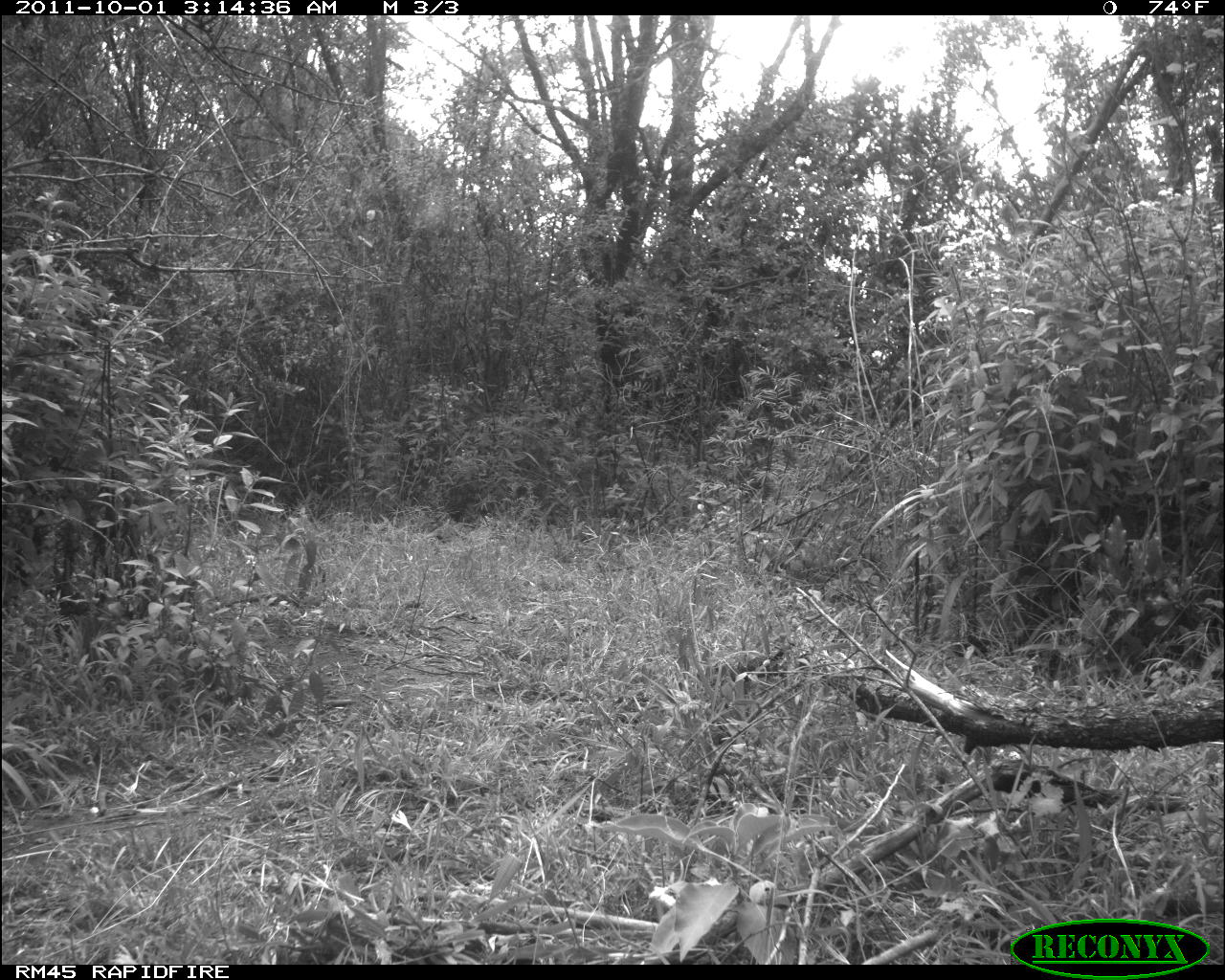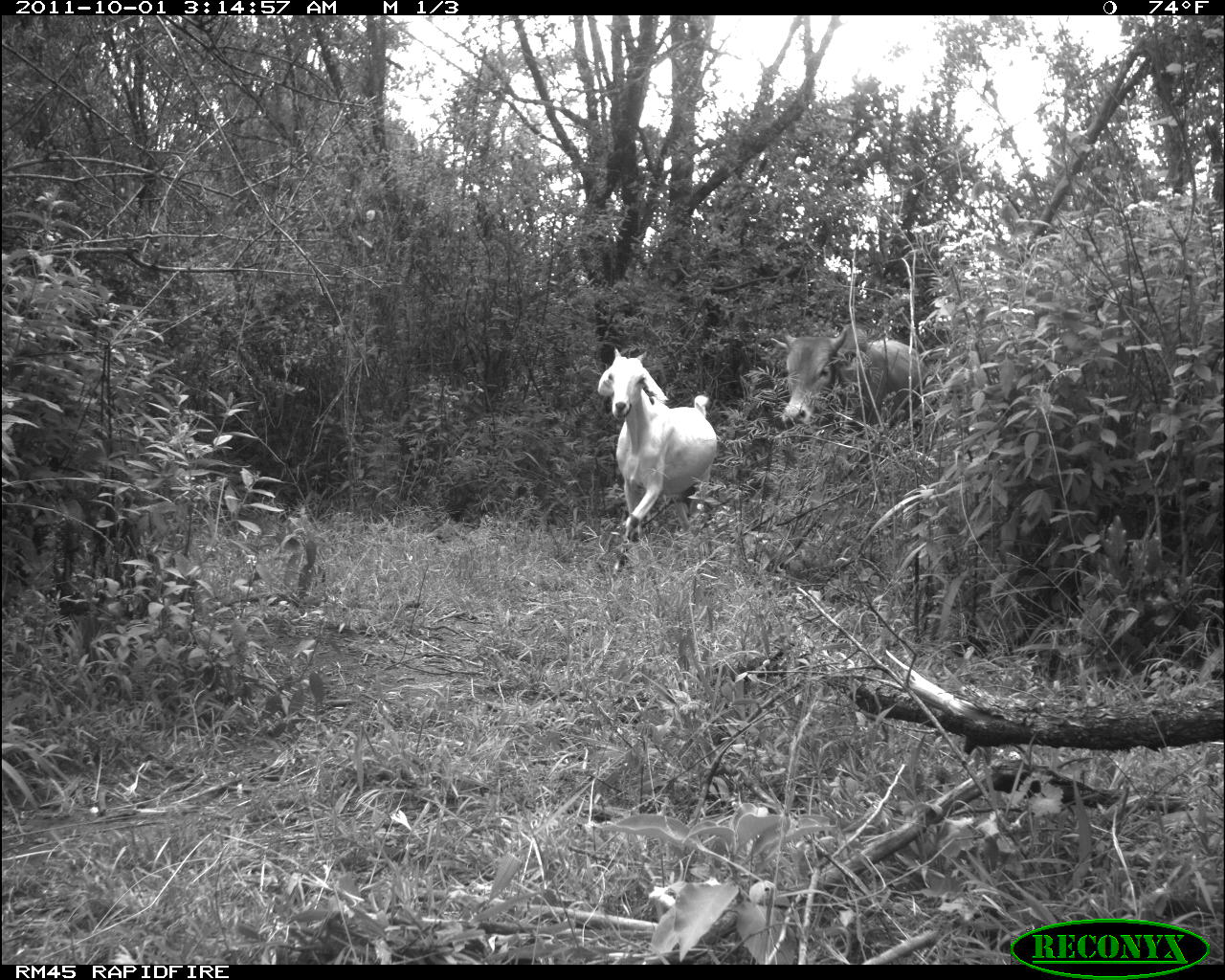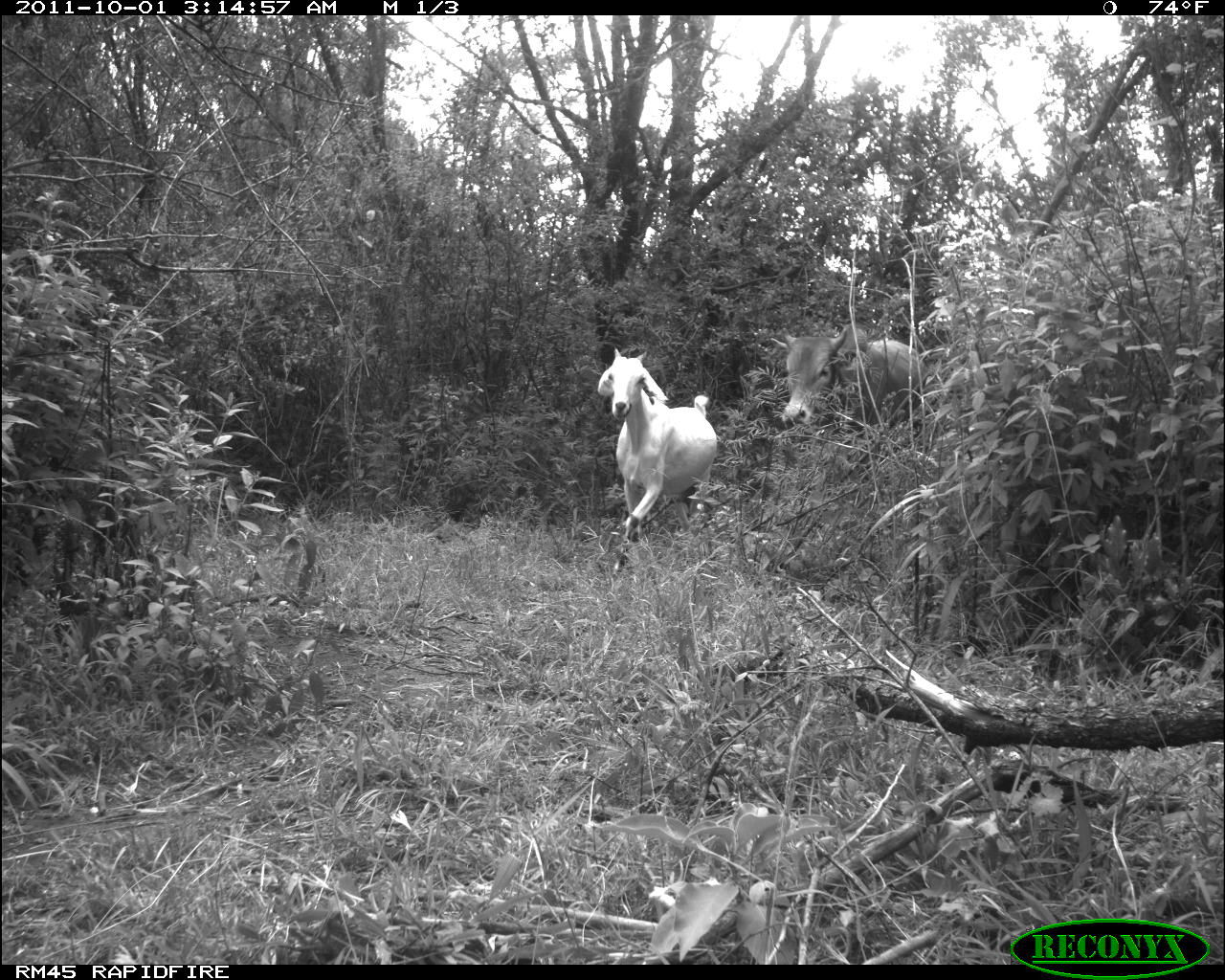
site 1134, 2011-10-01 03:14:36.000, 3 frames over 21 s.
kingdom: Animalia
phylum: Chordata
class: Mammalia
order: Artiodactyla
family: Bovidae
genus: Bos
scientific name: Bos taurus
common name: domestic cattle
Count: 1.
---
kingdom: Animalia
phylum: Chordata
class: Mammalia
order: Artiodactyla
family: Bovidae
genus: Capra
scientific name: Capra aegagrus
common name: wild goat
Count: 1.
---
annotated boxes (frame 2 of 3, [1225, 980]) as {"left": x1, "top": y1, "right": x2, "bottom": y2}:
bos taurus: {"left": 596, "top": 346, "right": 717, "bottom": 574}; {"left": 770, "top": 321, "right": 928, "bottom": 430}